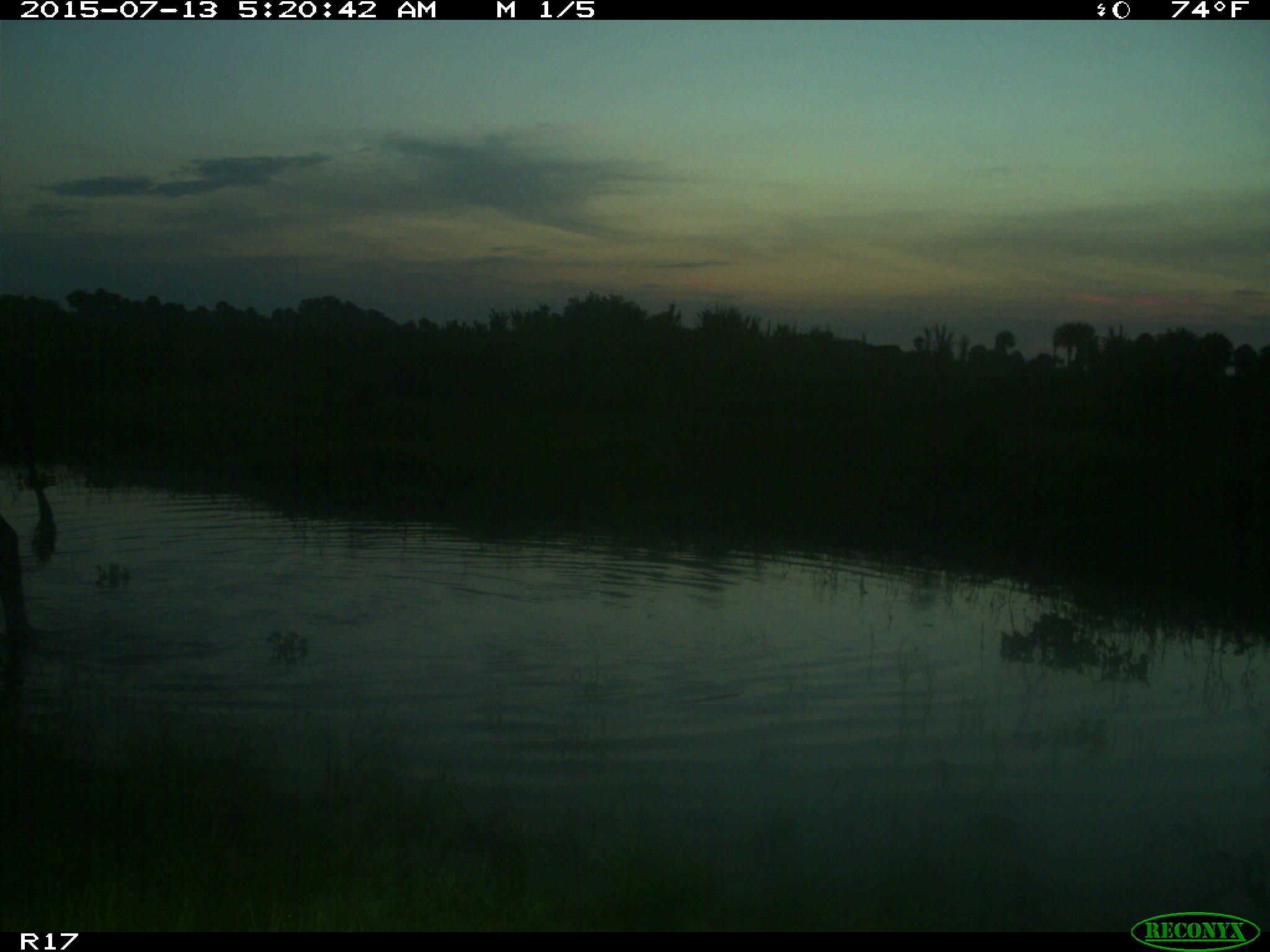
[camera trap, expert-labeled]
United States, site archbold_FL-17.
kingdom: Animalia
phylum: Chordata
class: Mammalia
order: Artiodactyla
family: Bovidae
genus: Bos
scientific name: Bos taurus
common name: domestic cow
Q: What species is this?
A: Bos taurus (domestic cow).